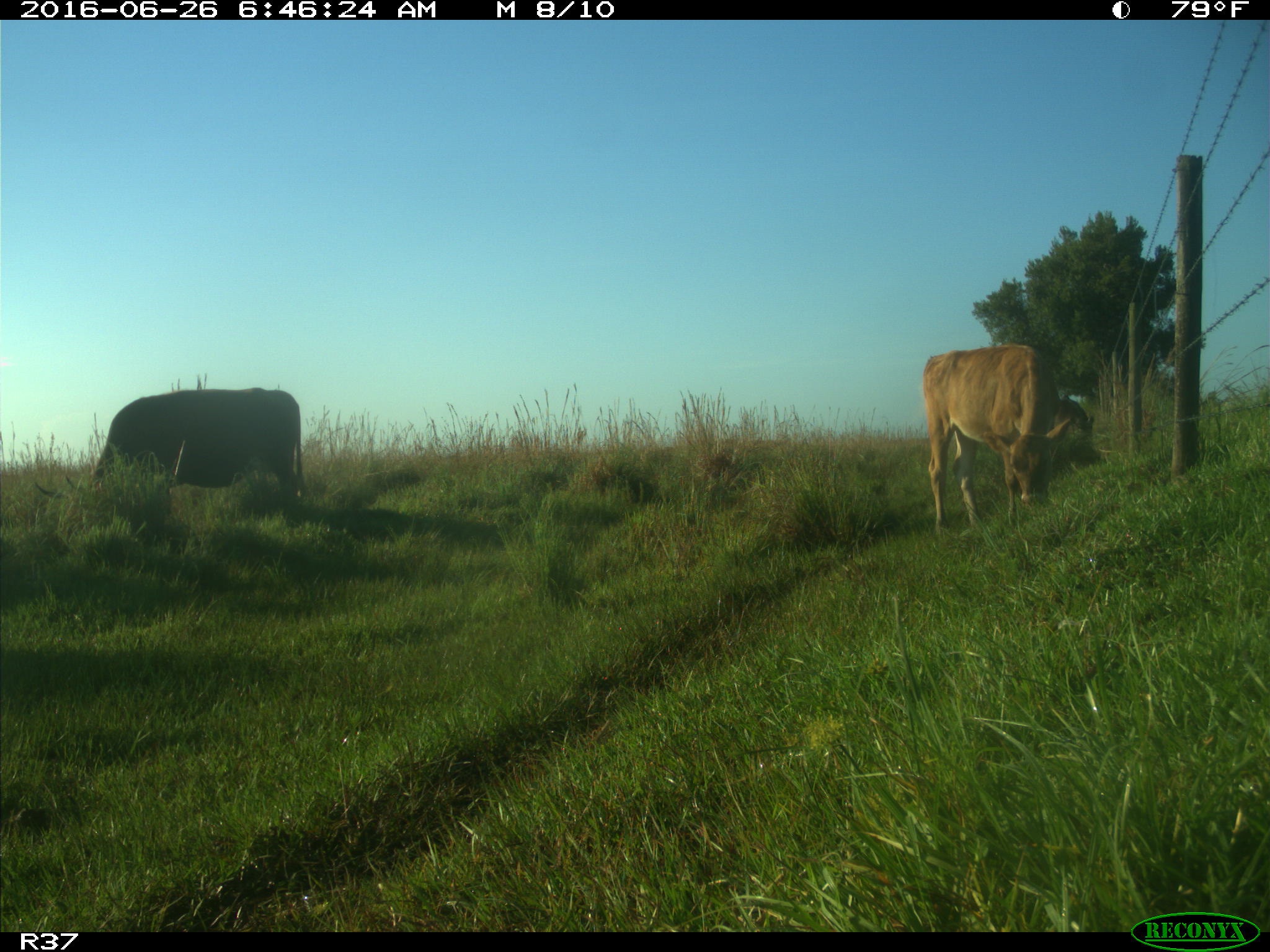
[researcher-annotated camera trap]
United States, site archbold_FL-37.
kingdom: Animalia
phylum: Chordata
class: Mammalia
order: Artiodactyla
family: Bovidae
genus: Bos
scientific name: Bos taurus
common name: domestic cow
Bos taurus (domestic cow).